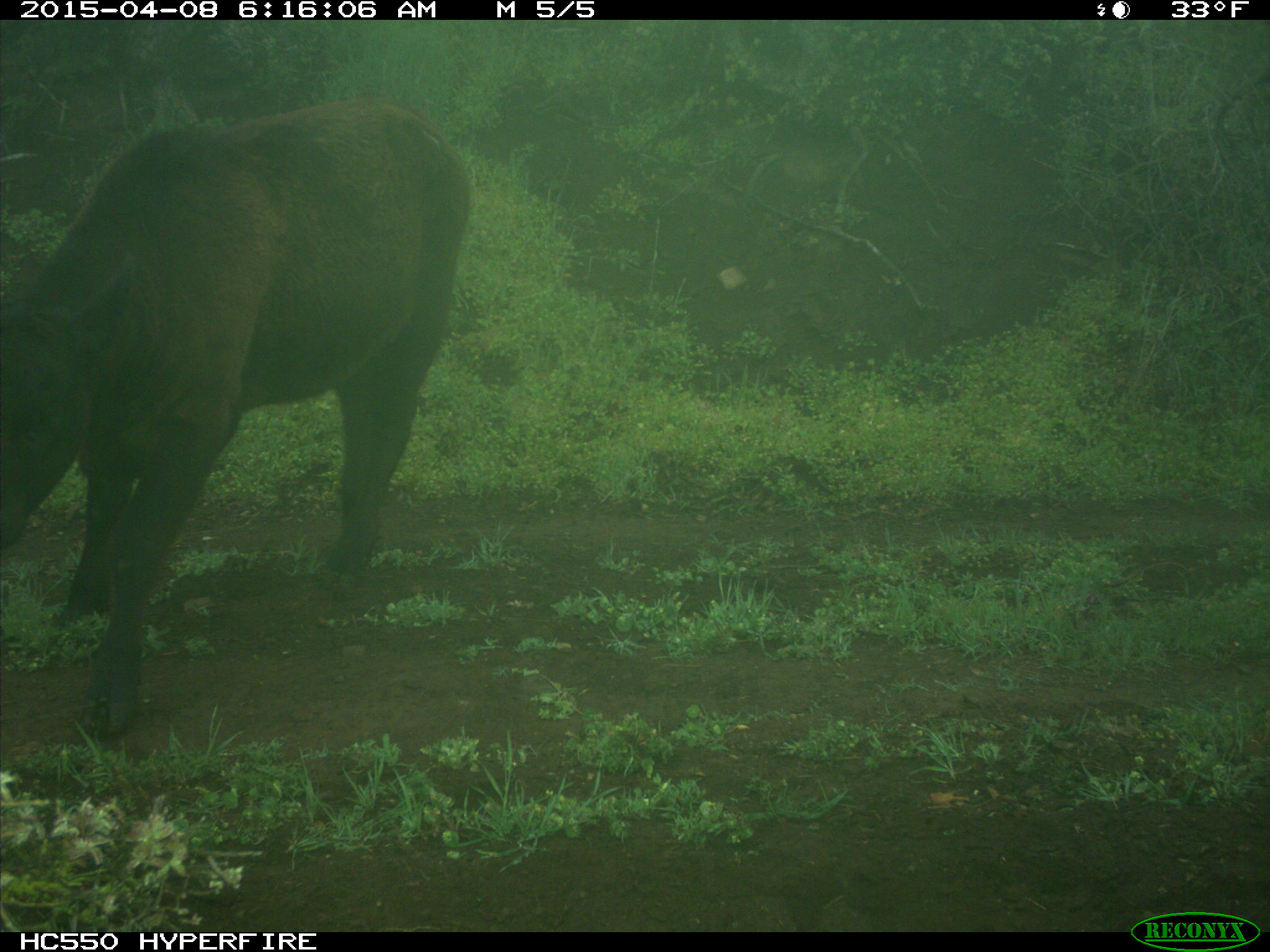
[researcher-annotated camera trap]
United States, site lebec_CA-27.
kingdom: Animalia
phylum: Chordata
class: Mammalia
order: Artiodactyla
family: Bovidae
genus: Bos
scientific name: Bos taurus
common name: domestic cow